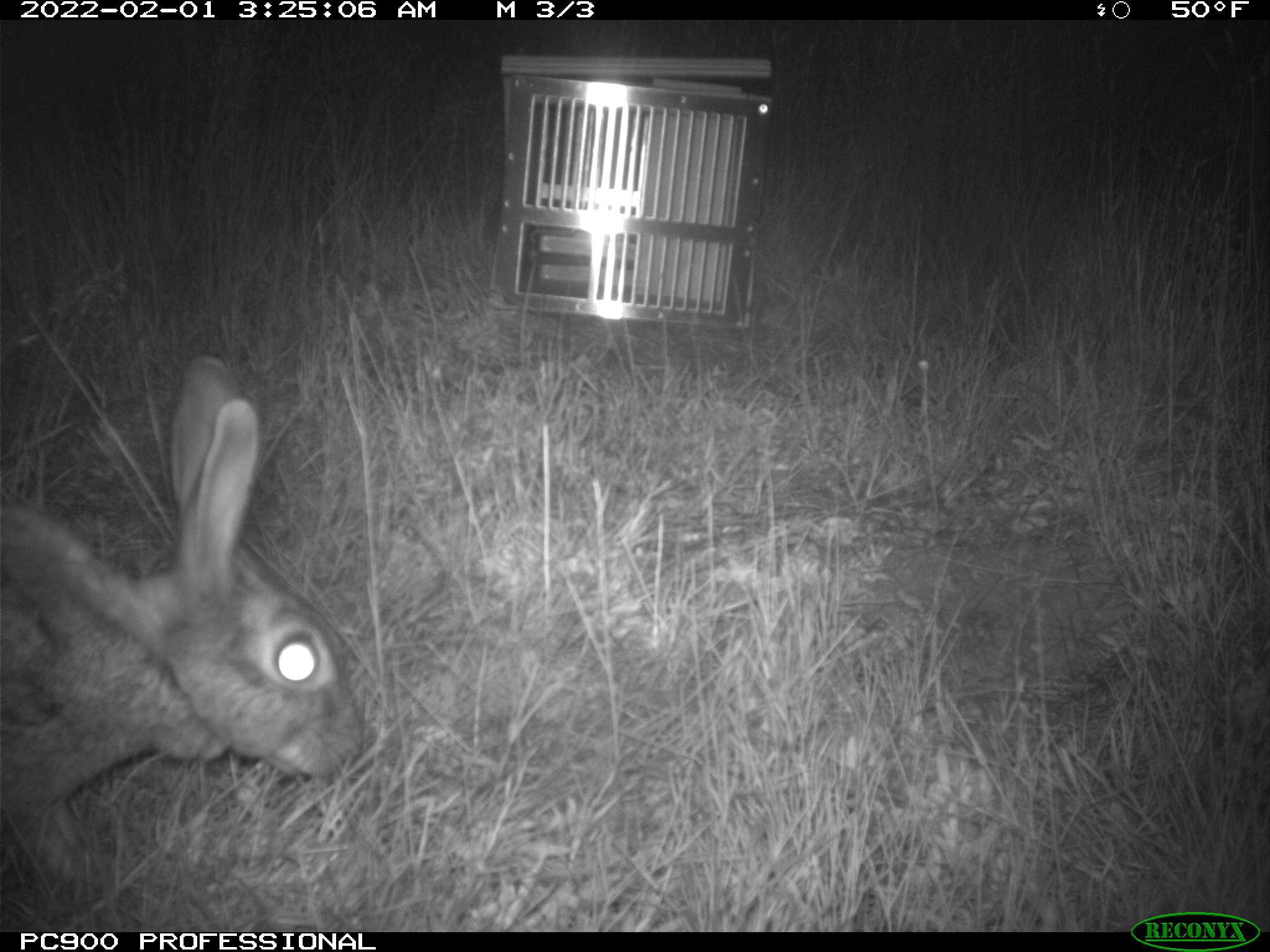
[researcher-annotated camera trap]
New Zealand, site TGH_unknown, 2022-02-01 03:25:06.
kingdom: Animalia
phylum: Chordata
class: Mammalia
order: Lagomorpha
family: Leporidae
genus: Oryctolagus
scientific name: Oryctolagus cuniculus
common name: european rabbit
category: rabbit